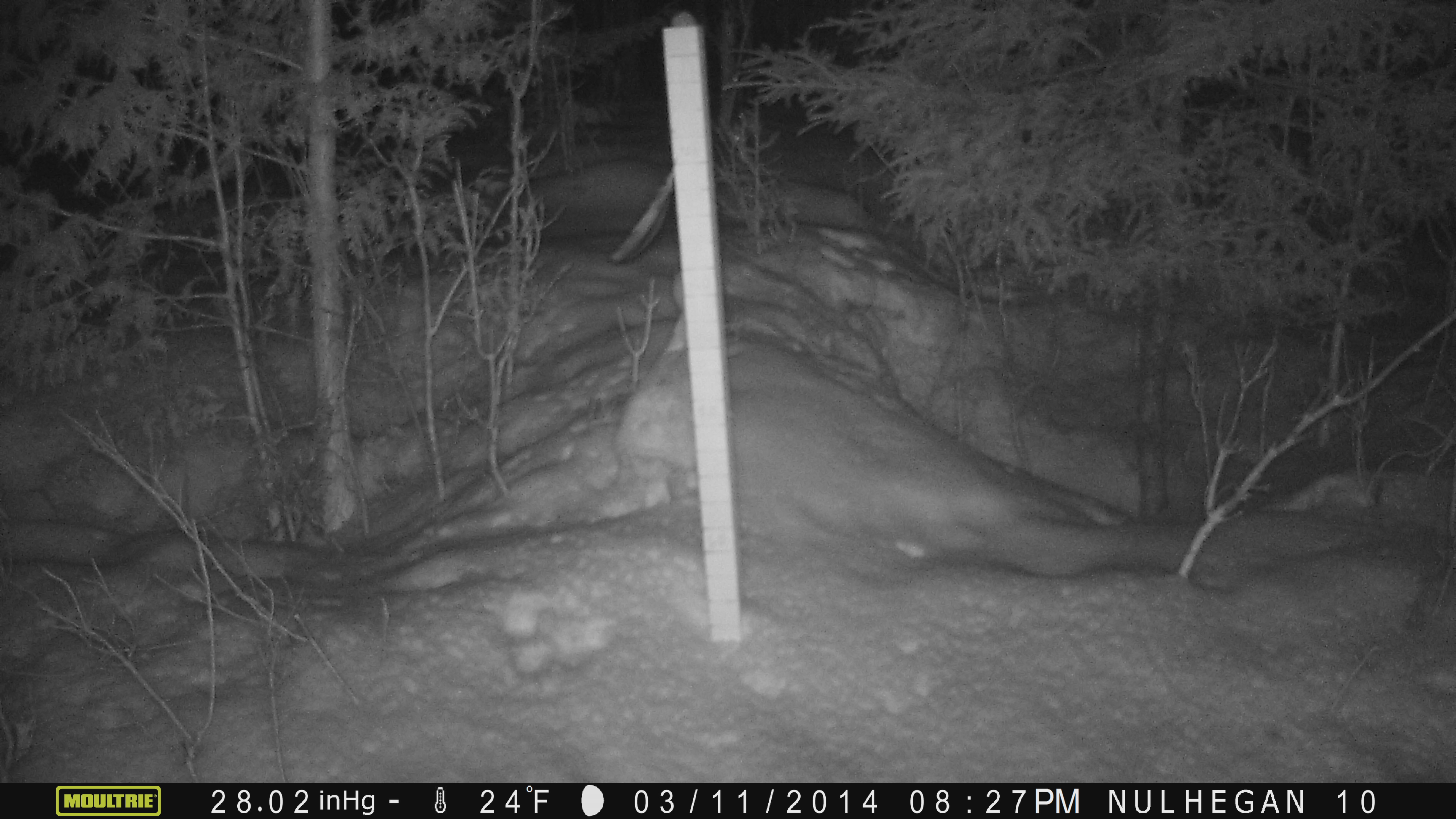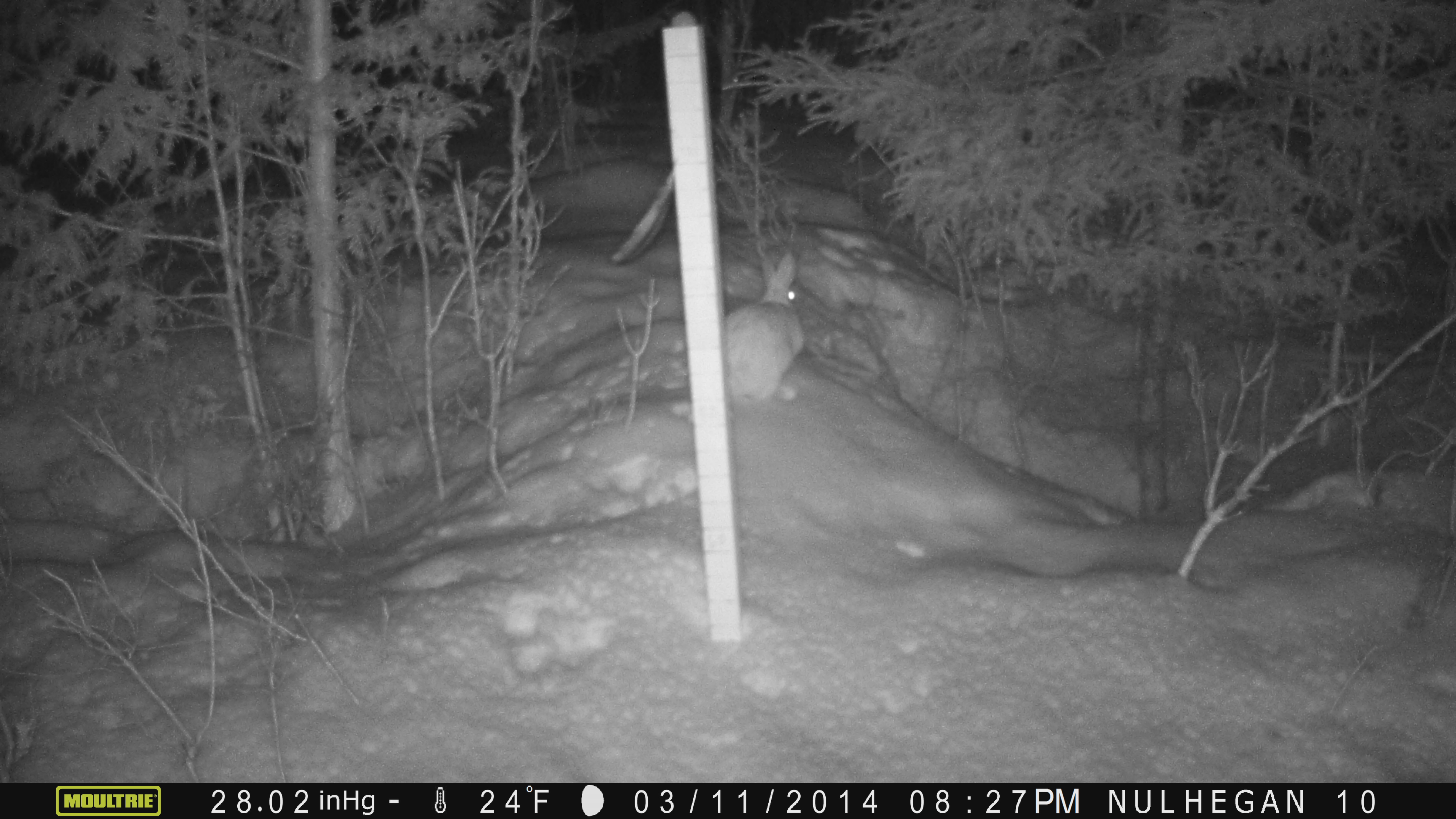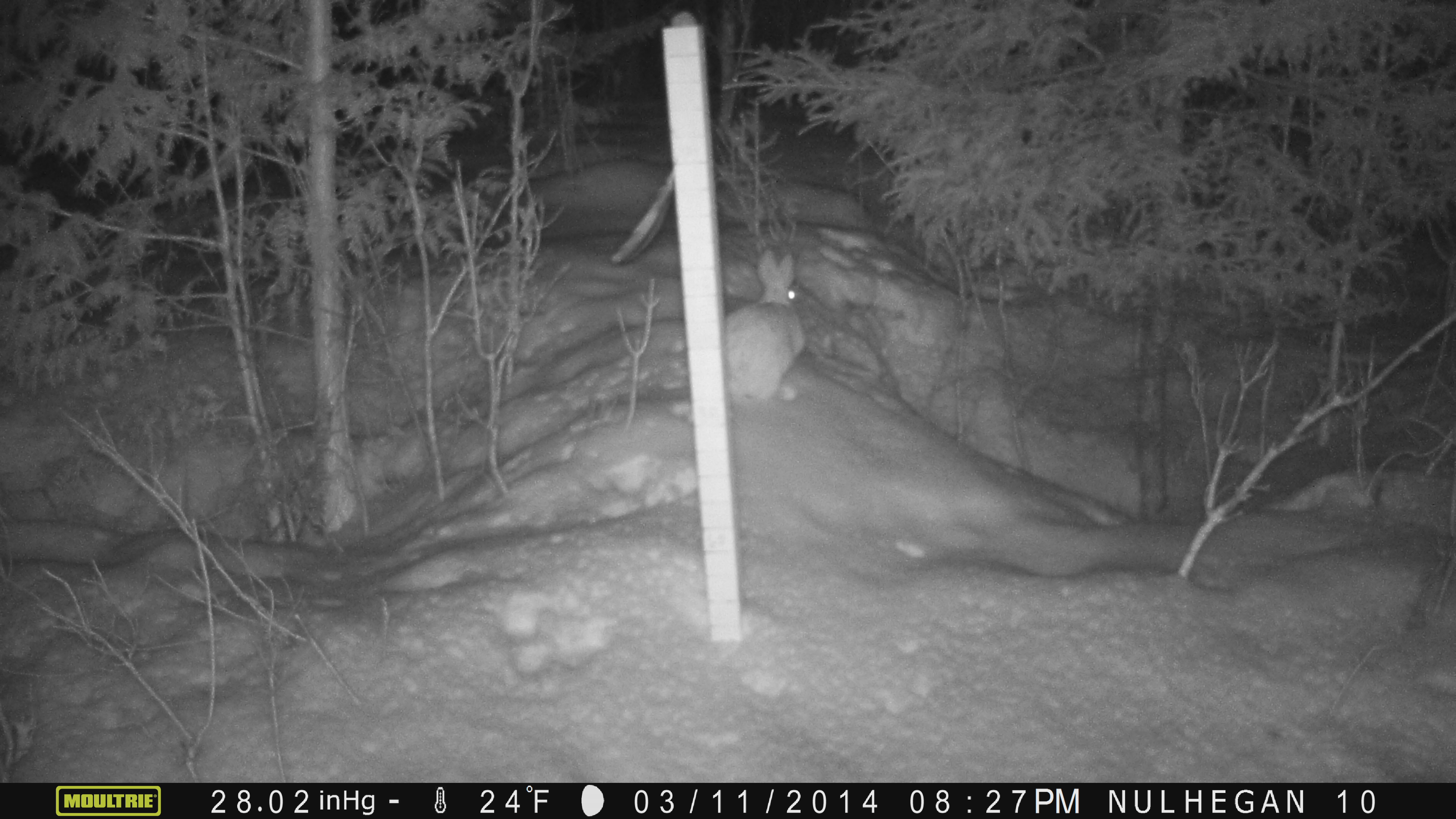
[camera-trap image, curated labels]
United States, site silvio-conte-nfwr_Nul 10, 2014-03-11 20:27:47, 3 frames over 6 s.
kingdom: Animalia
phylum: Chordata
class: Mammalia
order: Lagomorpha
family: Leporidae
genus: Lepus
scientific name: Lepus americanus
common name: snowshoe hare